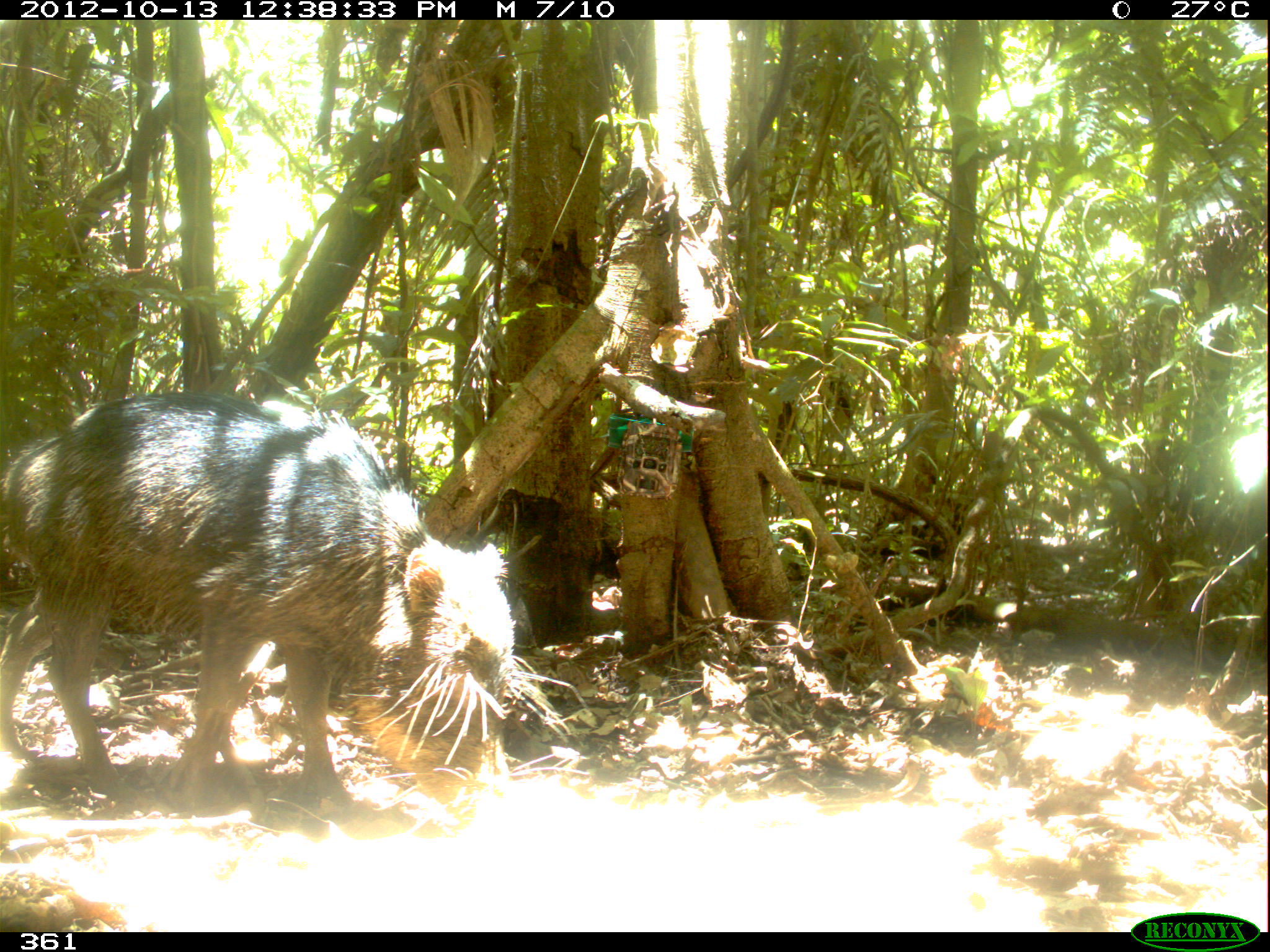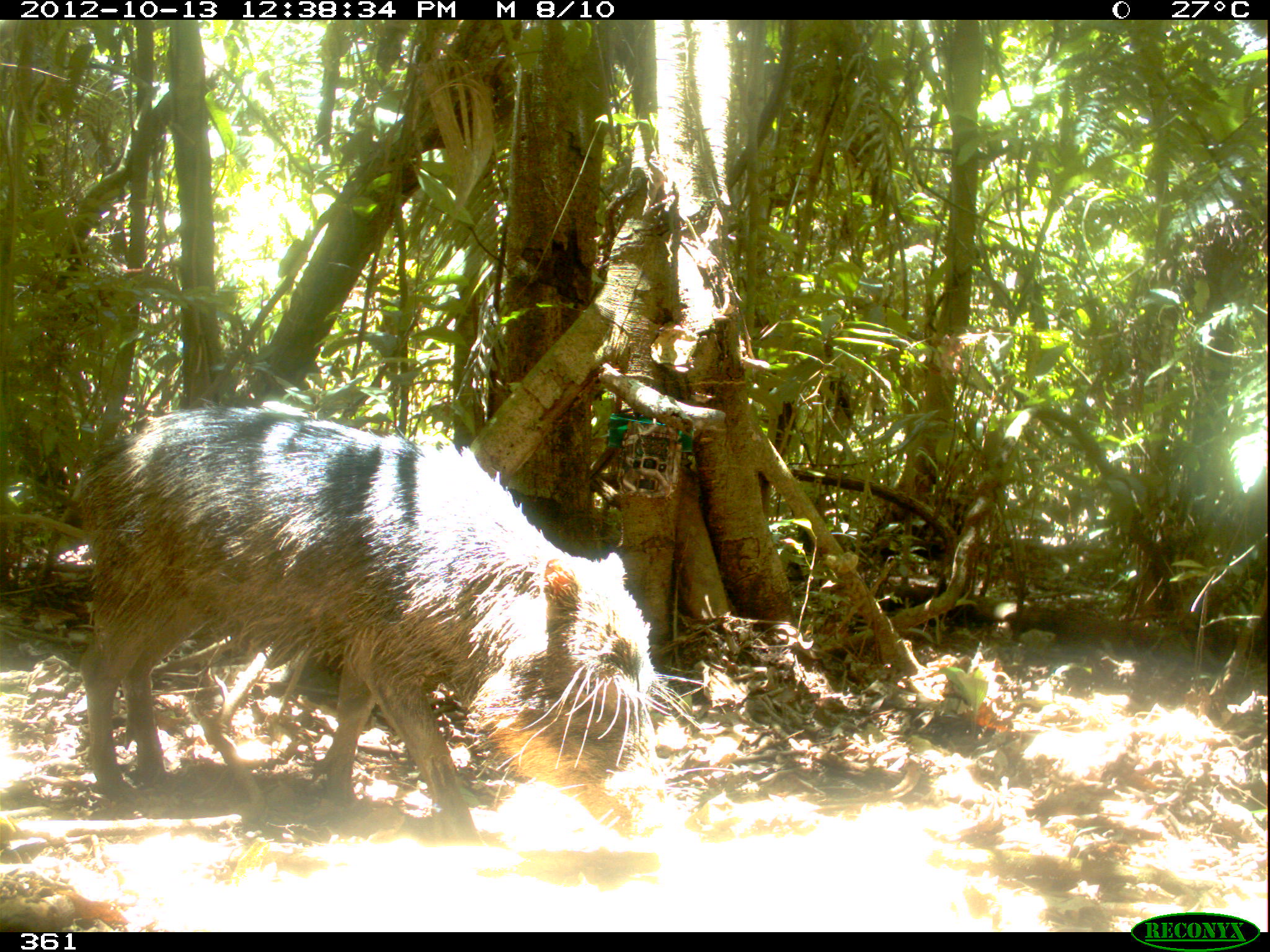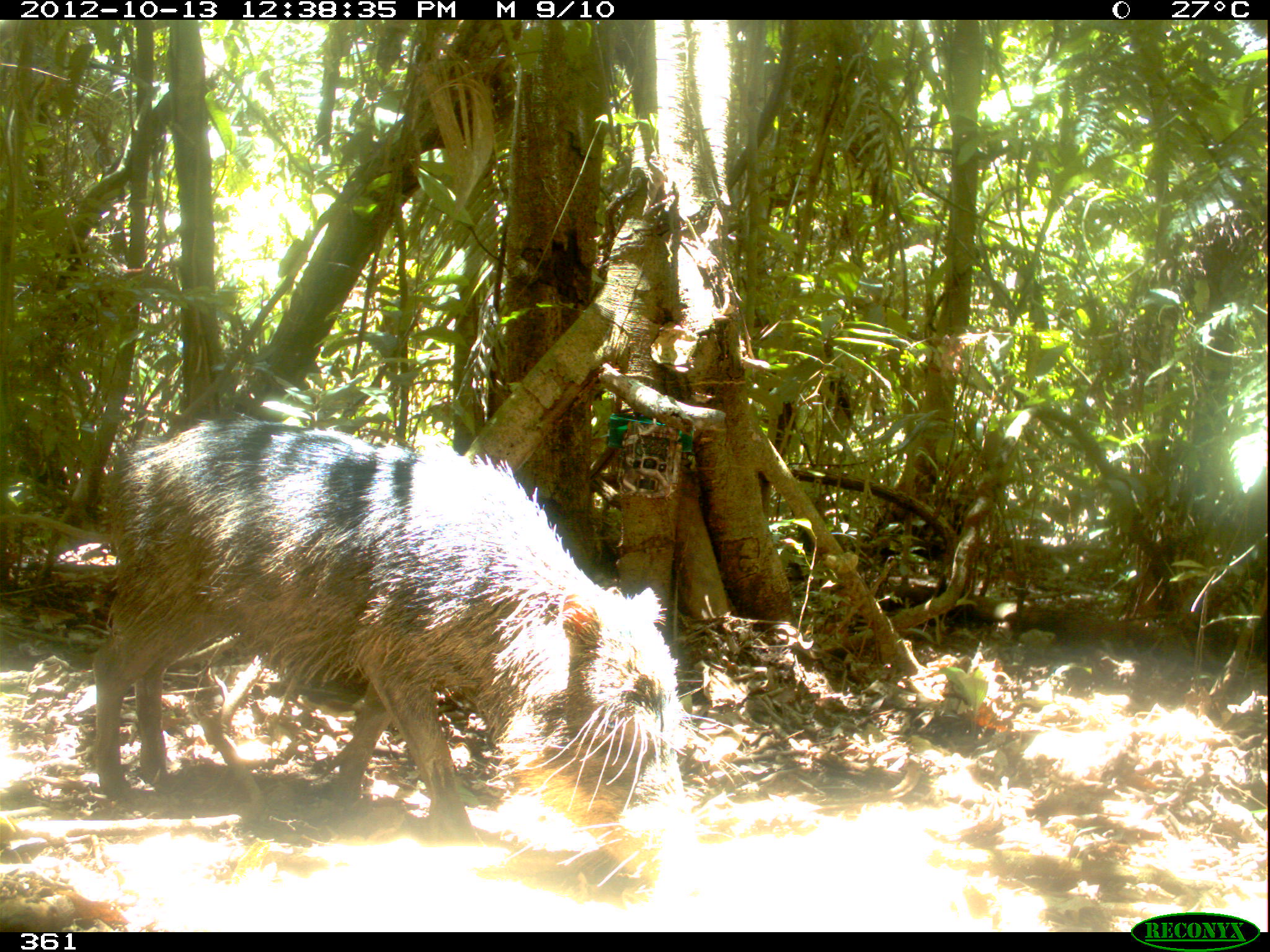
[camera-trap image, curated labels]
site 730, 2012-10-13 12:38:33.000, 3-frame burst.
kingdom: Animalia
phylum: Chordata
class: Mammalia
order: Artiodactyla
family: Tayassuidae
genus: Tayassu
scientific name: Tayassu pecari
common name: white-lipped peccary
Tayassu pecari (white-lipped peccary).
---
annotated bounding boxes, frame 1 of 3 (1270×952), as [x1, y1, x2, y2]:
tayassu pecari: [3, 381, 570, 813]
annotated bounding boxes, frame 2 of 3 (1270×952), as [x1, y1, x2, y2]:
tayassu pecari: [70, 400, 747, 845]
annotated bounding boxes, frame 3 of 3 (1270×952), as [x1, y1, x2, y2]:
tayassu pecari: [89, 413, 716, 897]